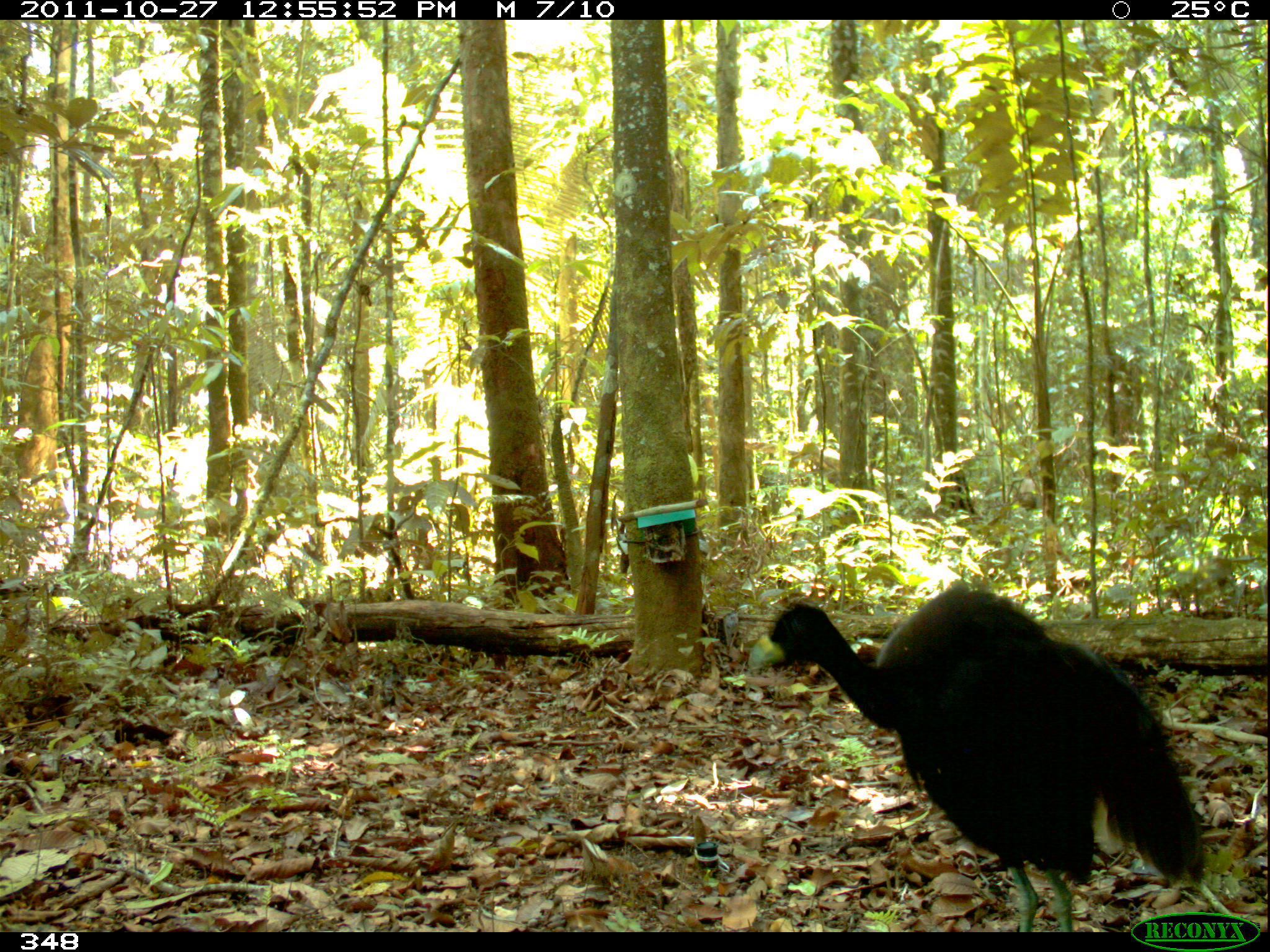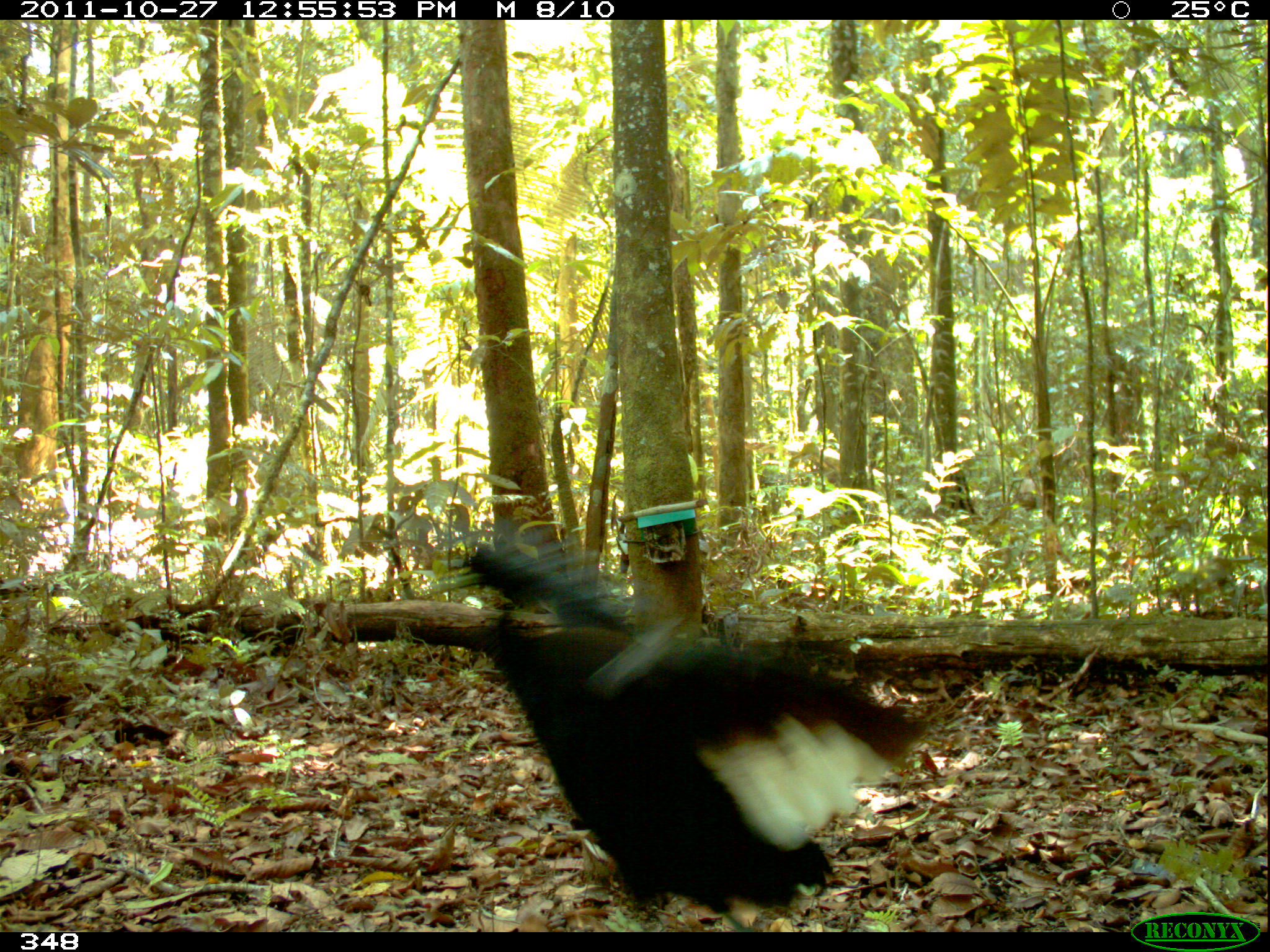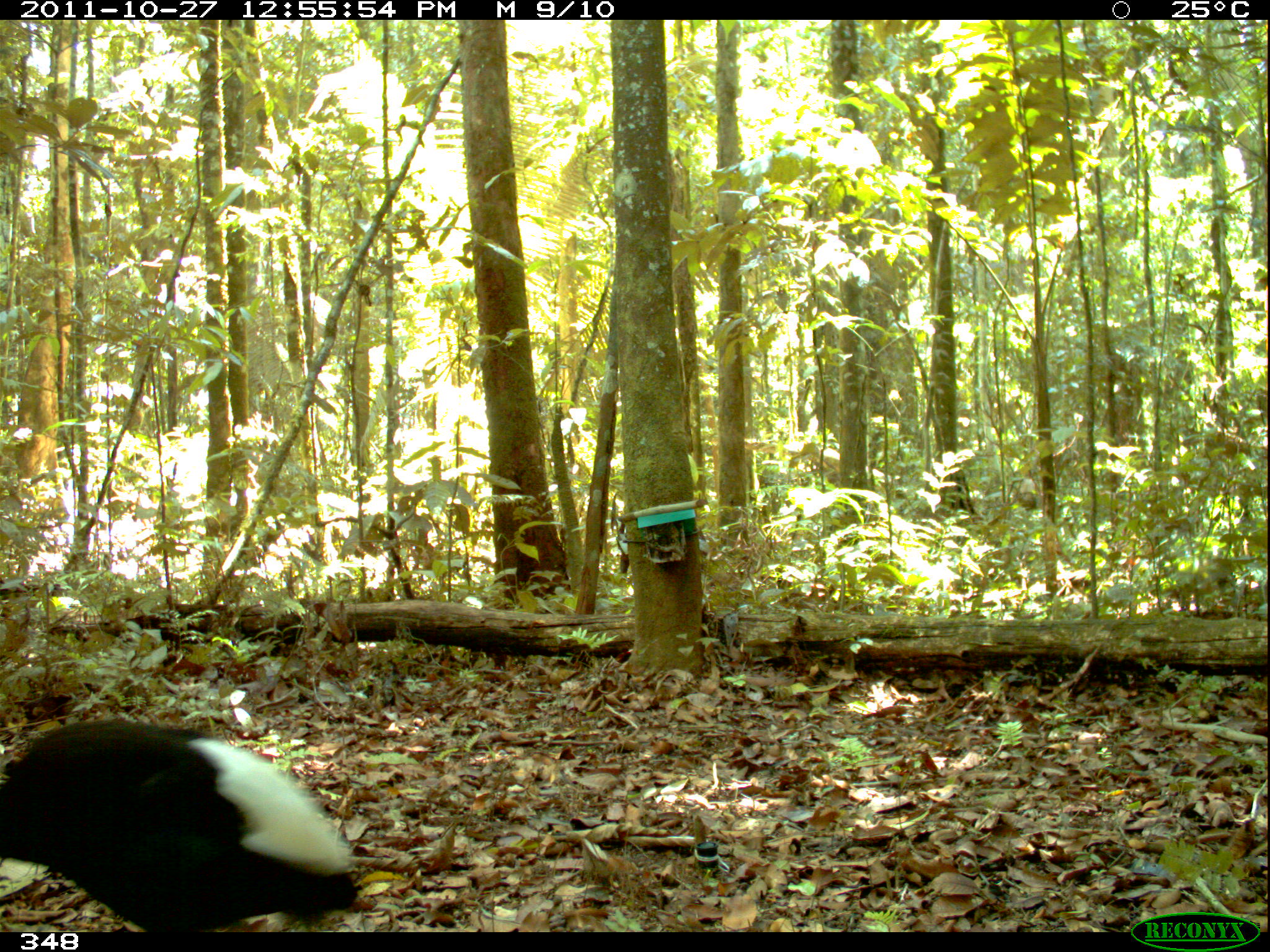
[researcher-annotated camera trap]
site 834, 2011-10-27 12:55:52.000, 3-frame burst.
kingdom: Animalia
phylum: Chordata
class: Aves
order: Gruiformes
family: Psophiidae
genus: Psophia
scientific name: Psophia leucoptera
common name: pale-winged trumpeter